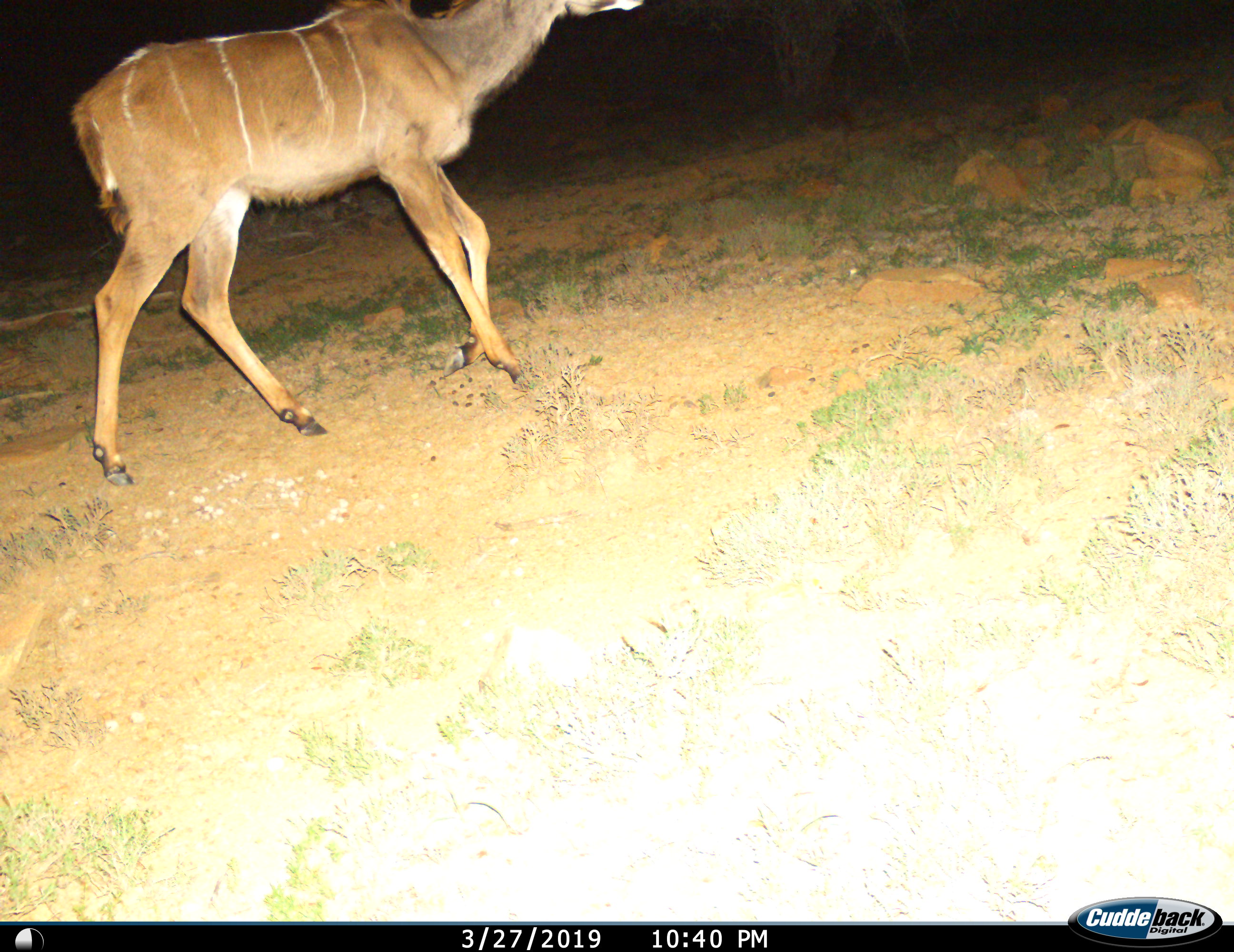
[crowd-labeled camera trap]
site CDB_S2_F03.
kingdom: Animalia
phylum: Chordata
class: Mammalia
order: Artiodactyla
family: Bovidae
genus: Tragelaphus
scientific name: Tragelaphus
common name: kudu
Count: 1.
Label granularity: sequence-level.